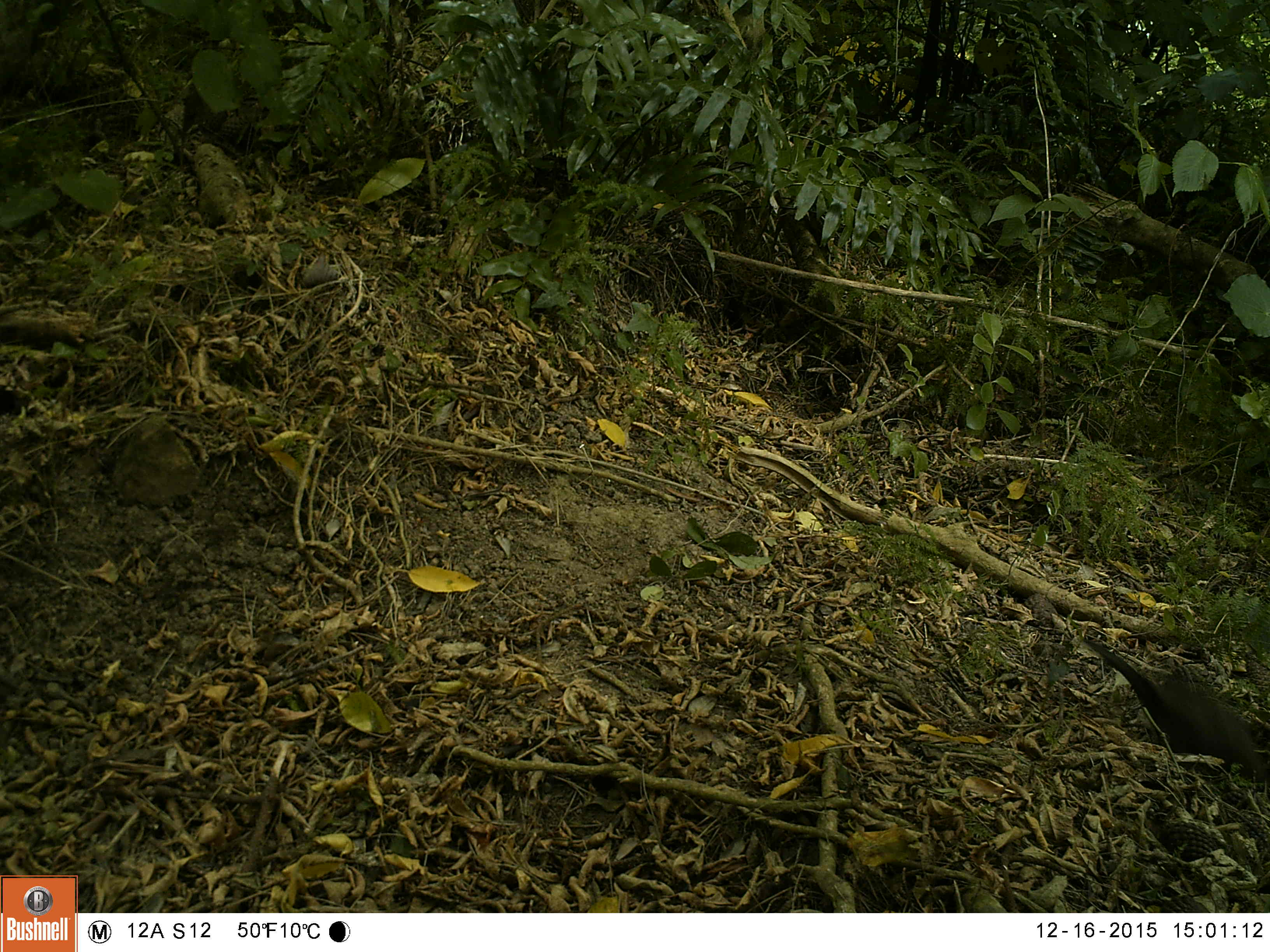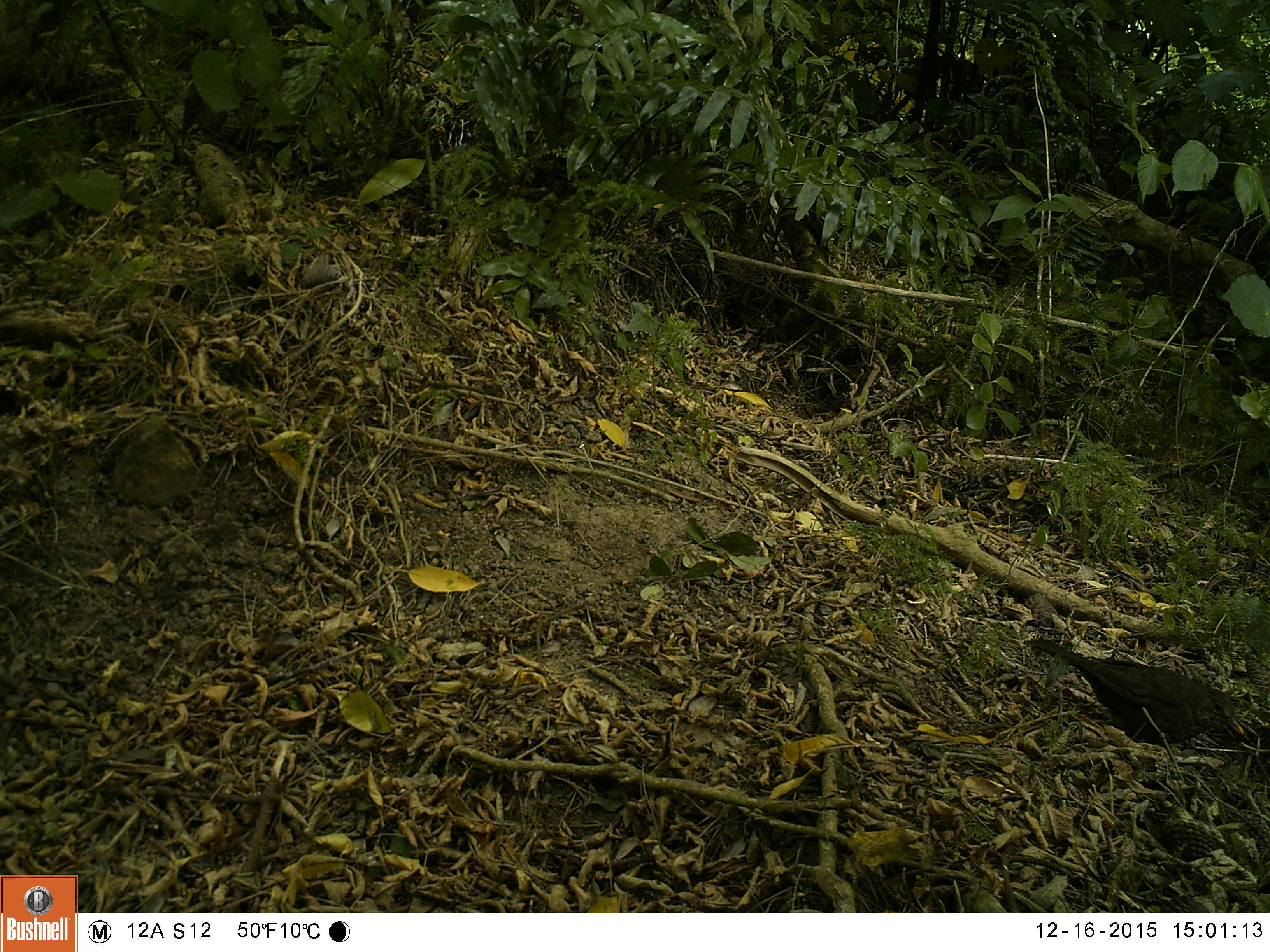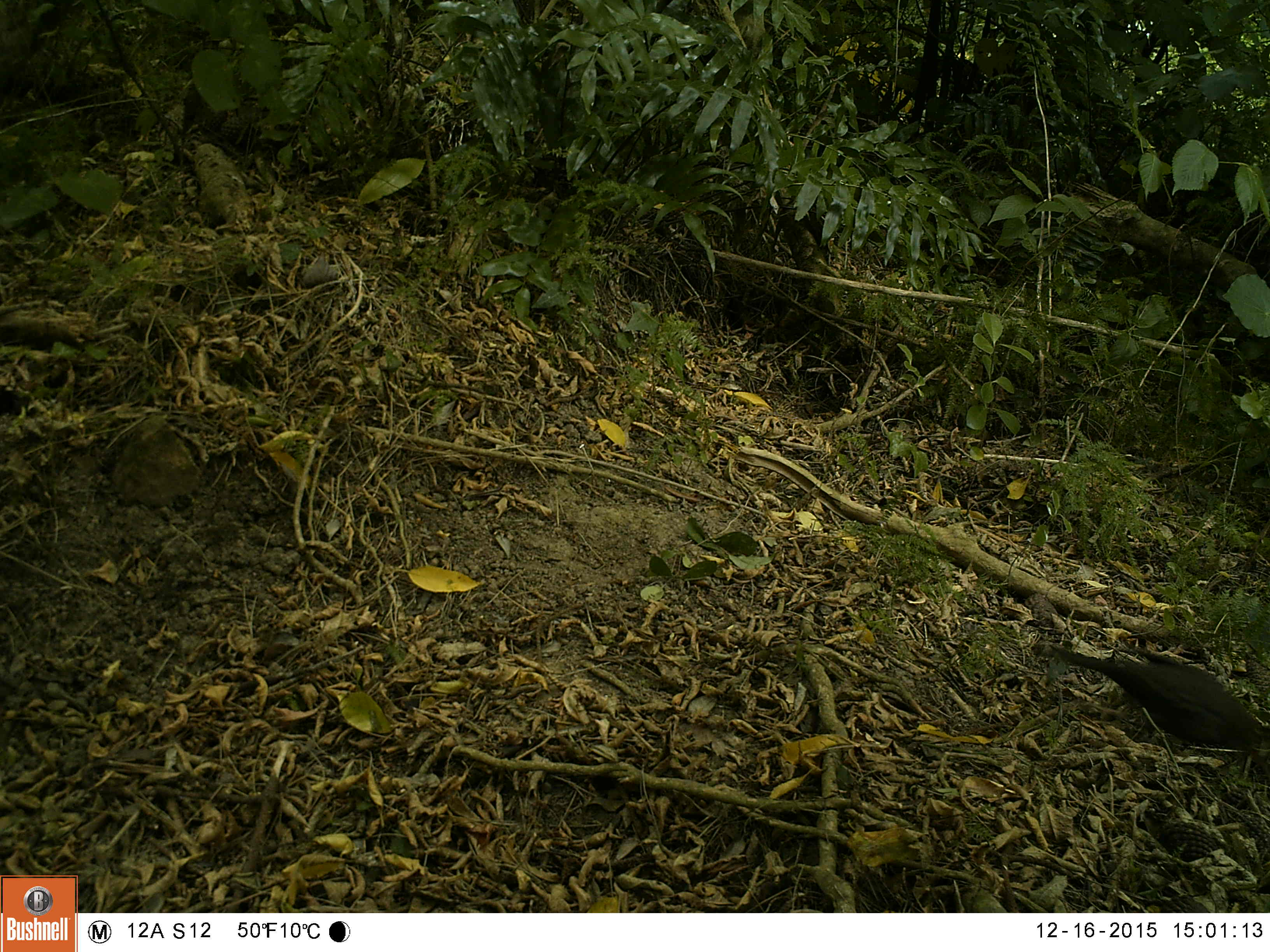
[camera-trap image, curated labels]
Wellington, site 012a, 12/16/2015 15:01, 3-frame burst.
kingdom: Animalia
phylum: Chordata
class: Aves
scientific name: Aves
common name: bird